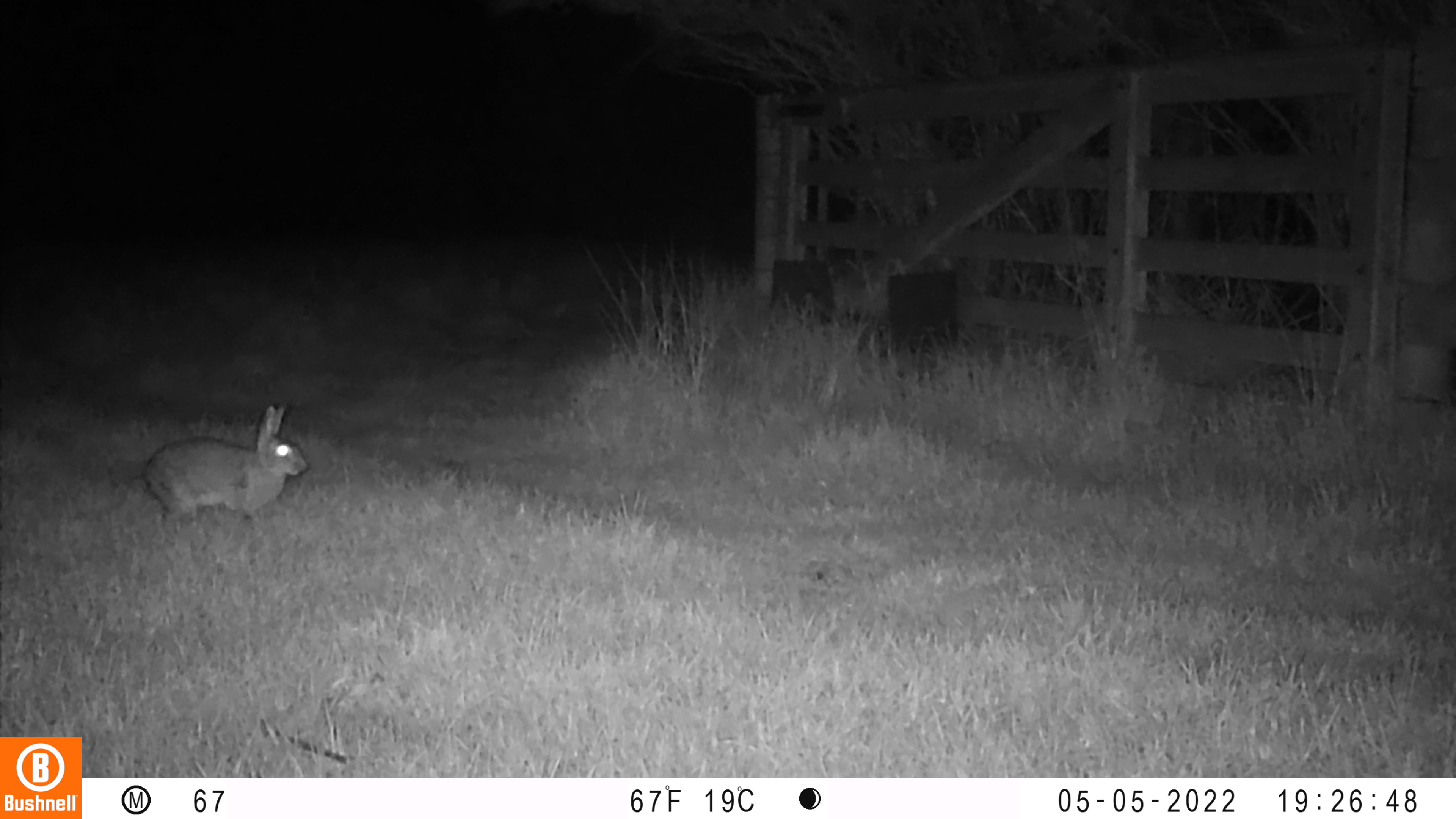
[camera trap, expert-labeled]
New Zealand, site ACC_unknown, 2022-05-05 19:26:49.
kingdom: Animalia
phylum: Chordata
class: Mammalia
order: Lagomorpha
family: Leporidae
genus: Oryctolagus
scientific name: Oryctolagus cuniculus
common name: european rabbit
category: rabbit